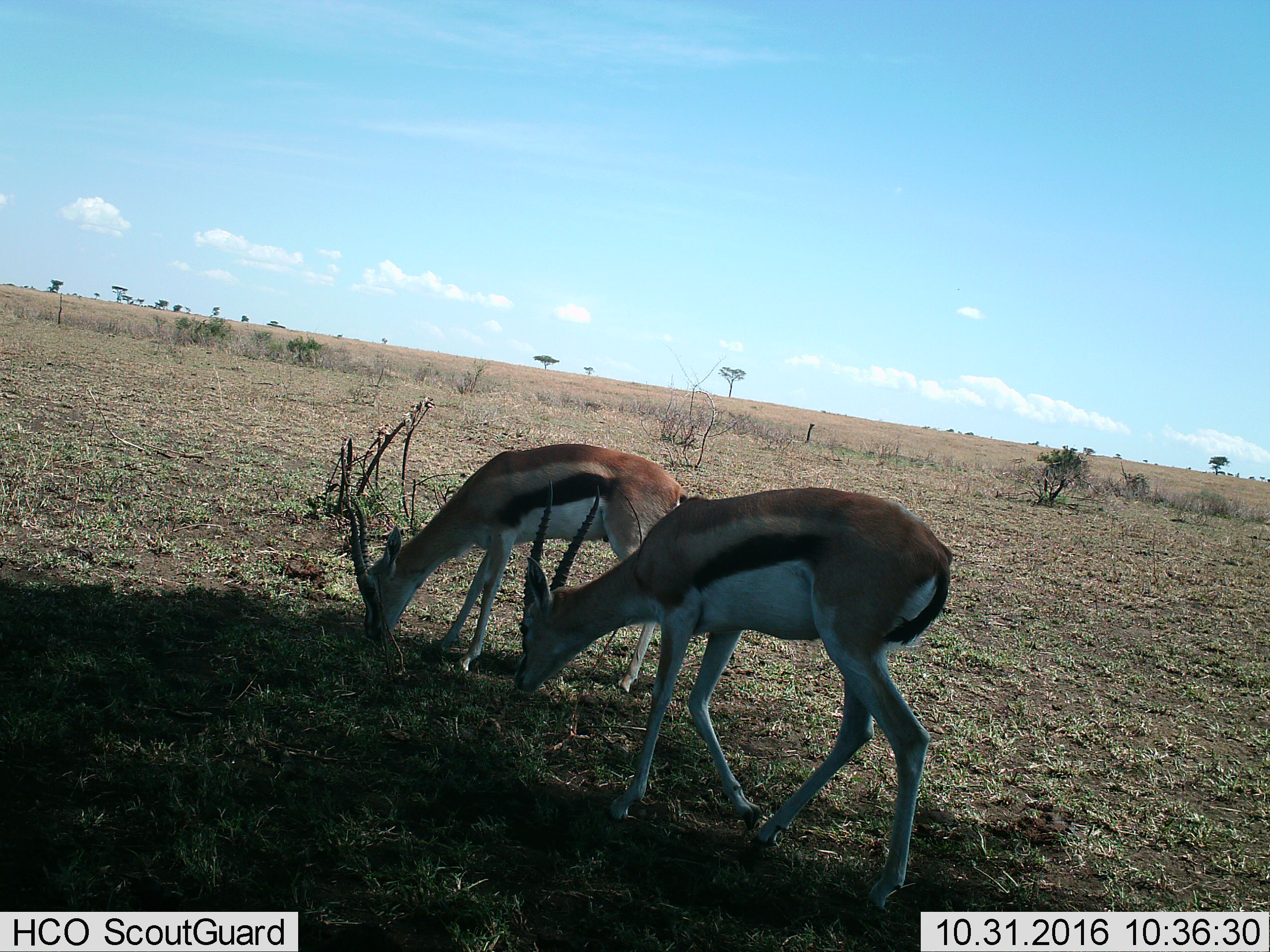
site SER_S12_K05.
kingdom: Animalia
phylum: Chordata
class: Mammalia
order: Artiodactyla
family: Bovidae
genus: Eudorcas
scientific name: Eudorcas thomsonii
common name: thomson's gazelle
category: gazellethomsons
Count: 2.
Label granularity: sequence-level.